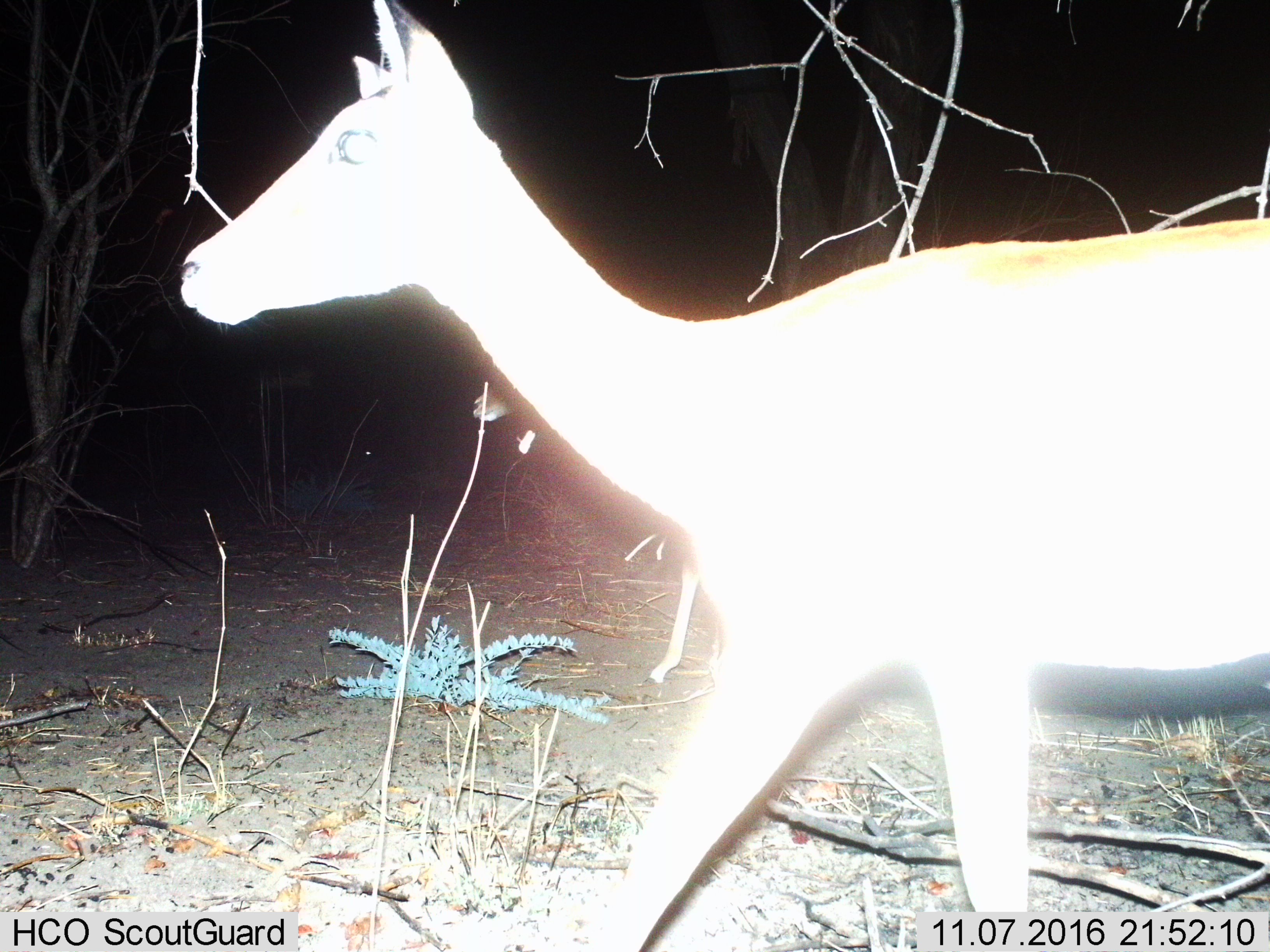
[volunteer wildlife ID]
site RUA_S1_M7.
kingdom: Animalia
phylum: Chordata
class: Mammalia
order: Artiodactyla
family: Bovidae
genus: Aepyceros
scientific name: Aepyceros melampus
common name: impala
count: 1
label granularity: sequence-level